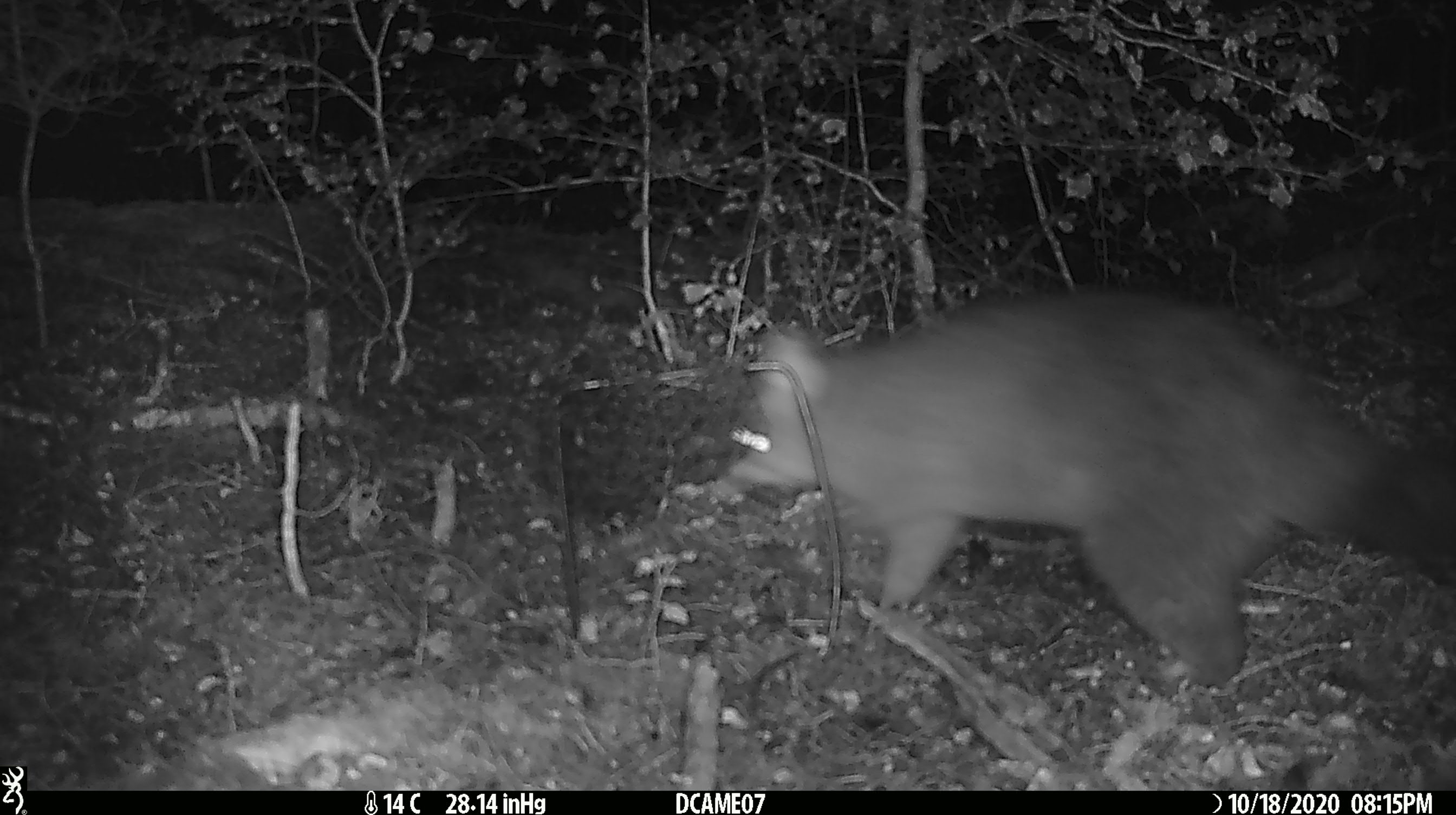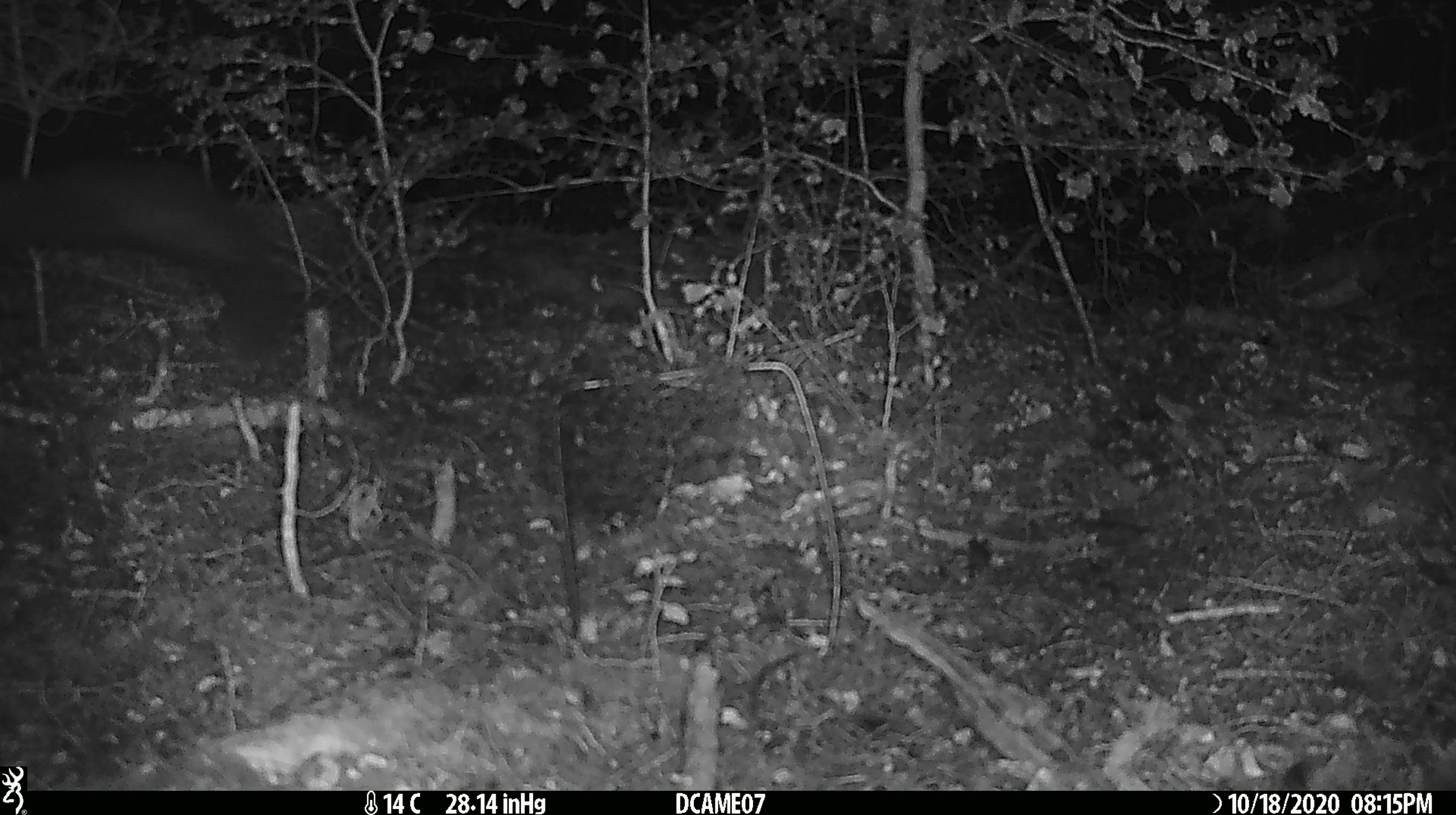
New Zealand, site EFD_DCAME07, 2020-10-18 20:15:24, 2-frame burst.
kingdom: Animalia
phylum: Chordata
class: Mammalia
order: Diprotodontia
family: Phalangeridae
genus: Trichosurus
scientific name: Trichosurus vulpecula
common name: common brushtail possum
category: possum